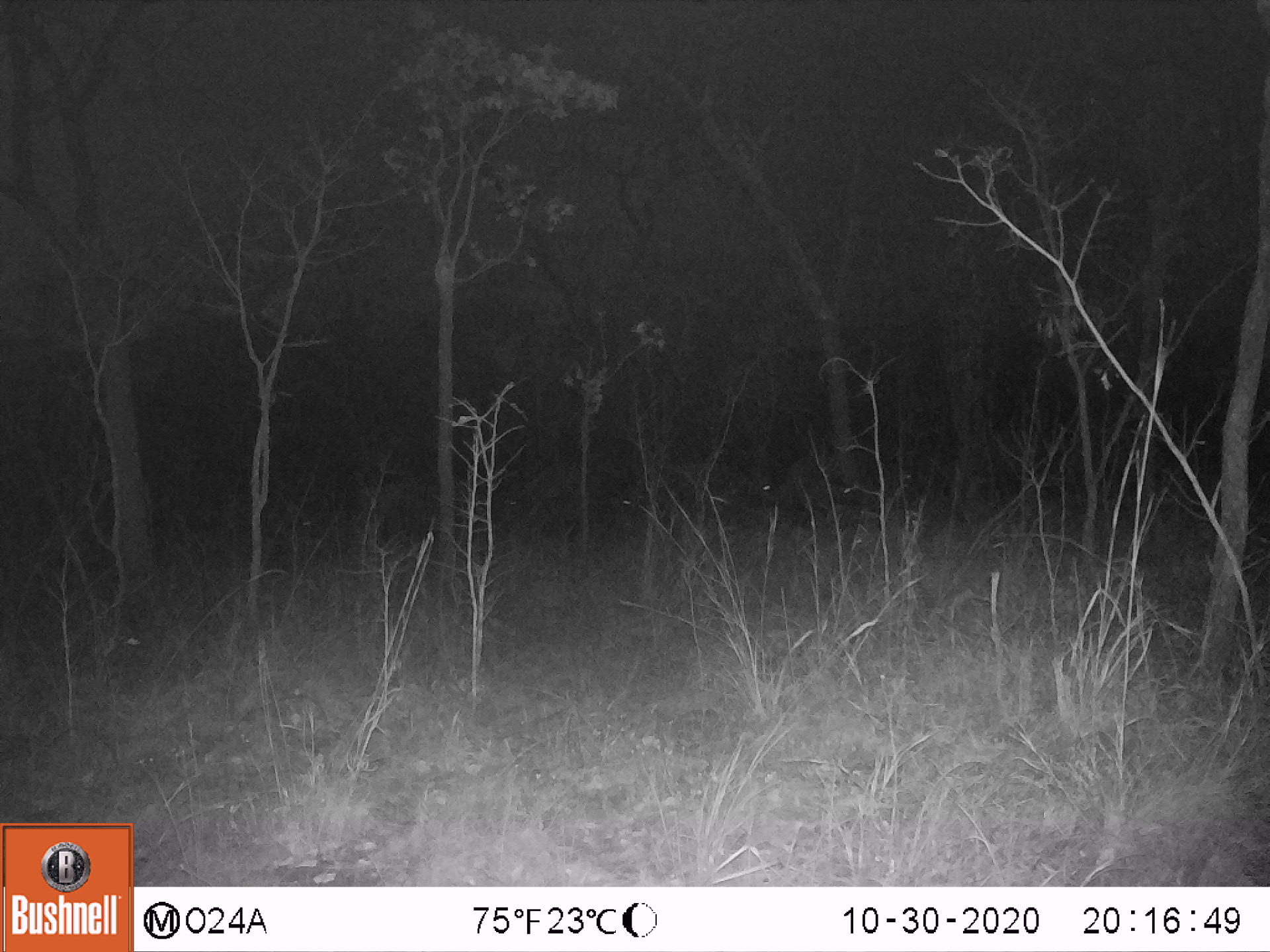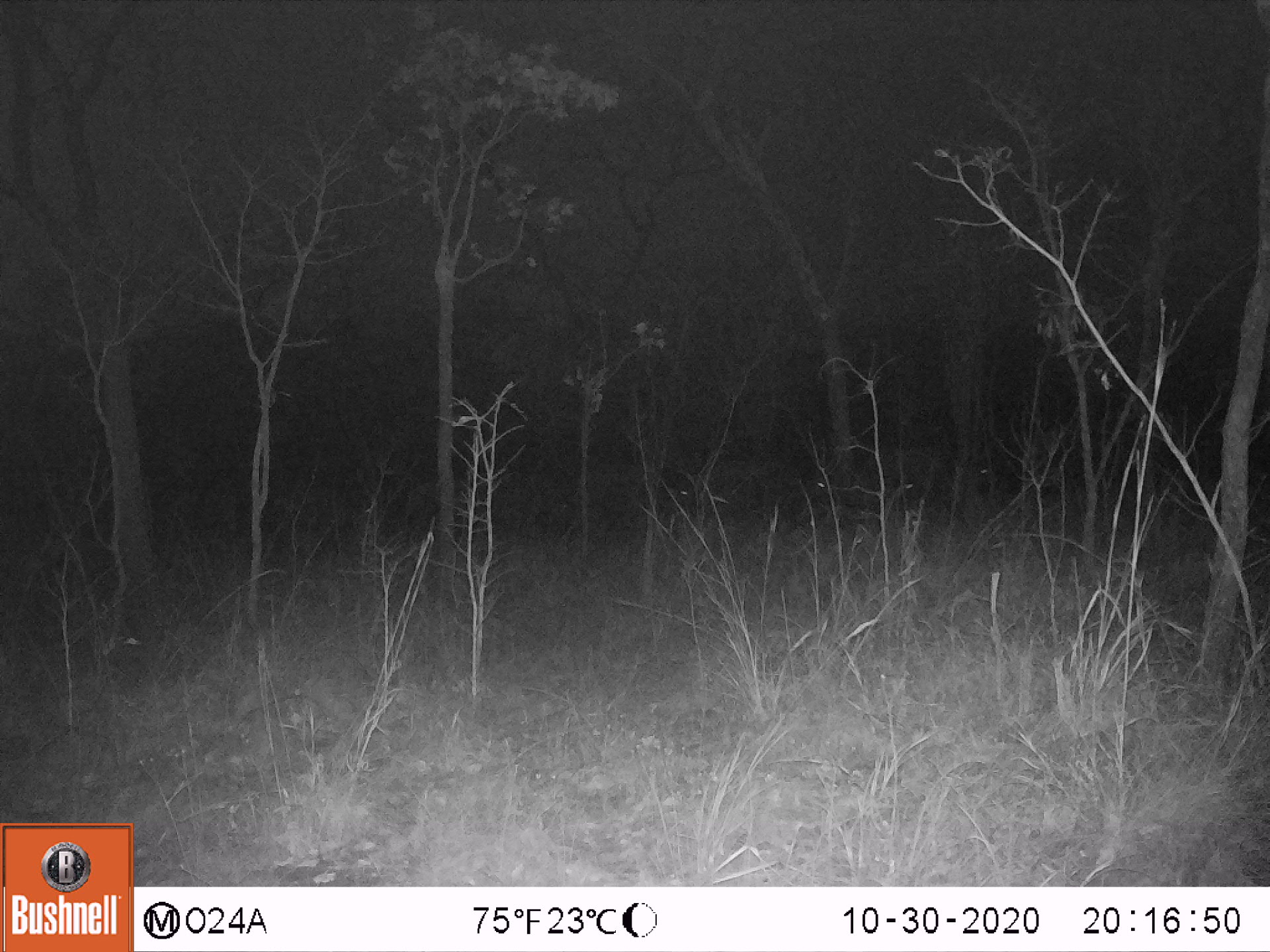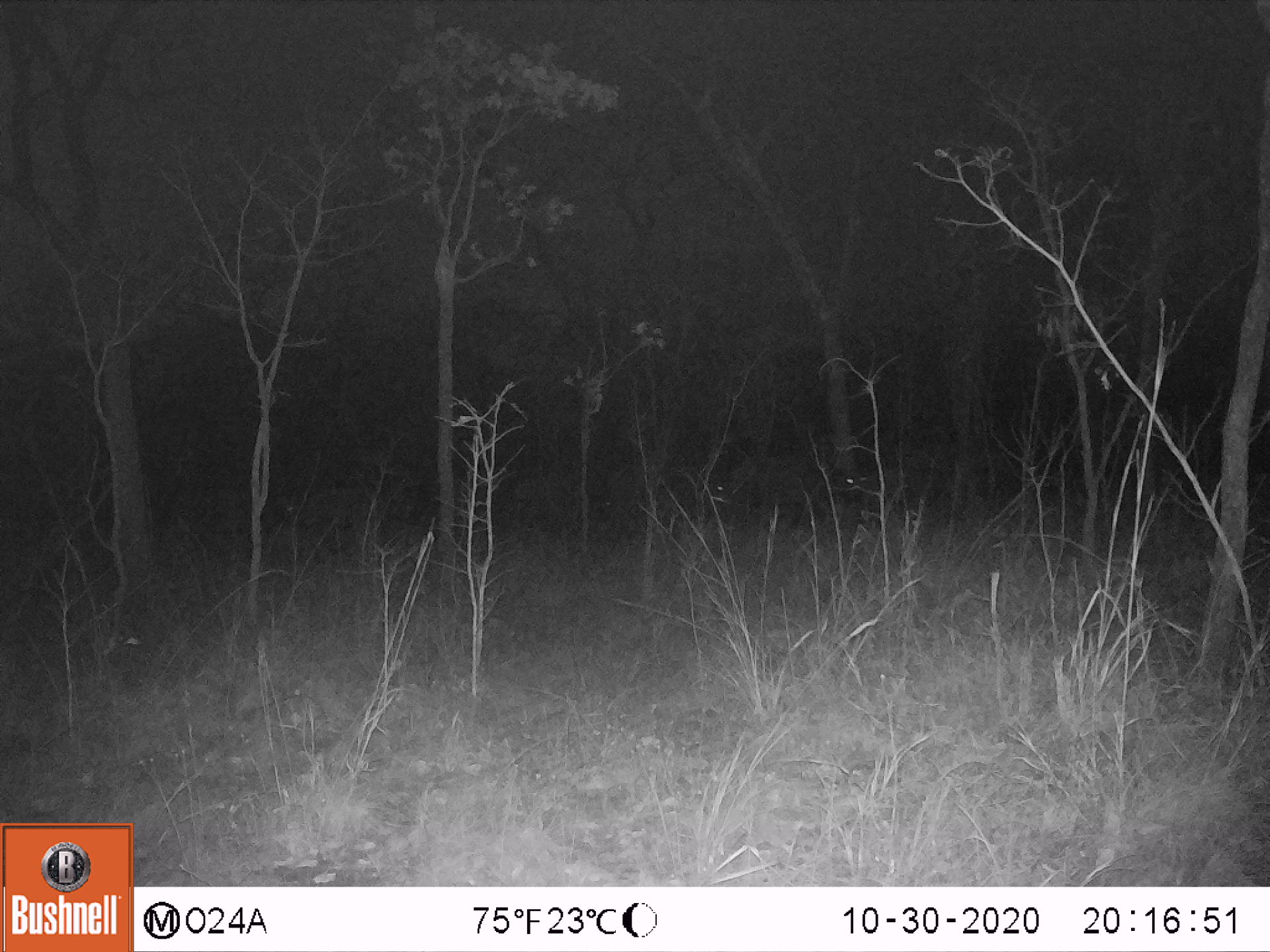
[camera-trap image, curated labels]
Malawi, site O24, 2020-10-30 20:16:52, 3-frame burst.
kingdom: Animalia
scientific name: Animalia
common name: other animal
Other animal (Animalia), count 5.